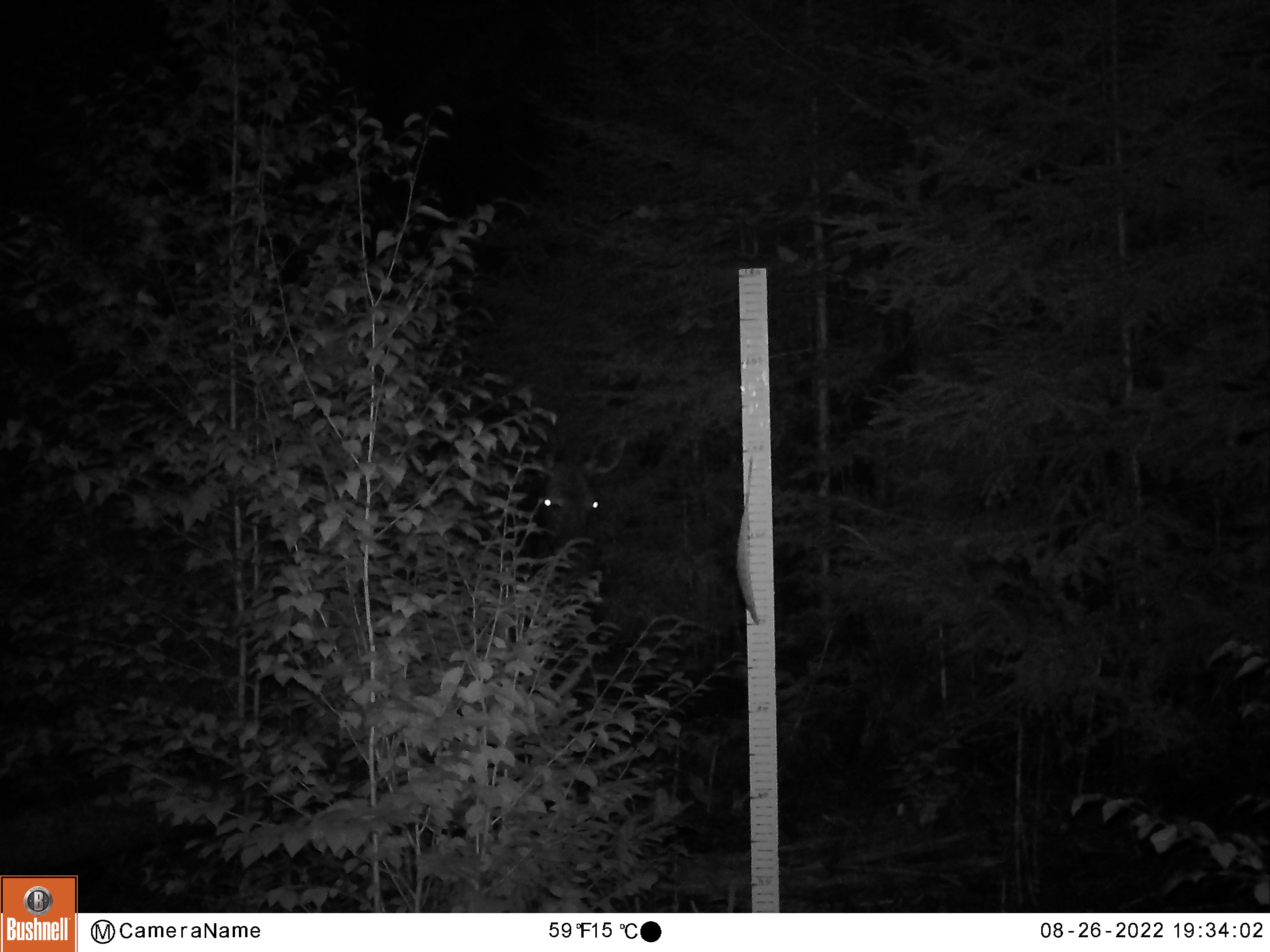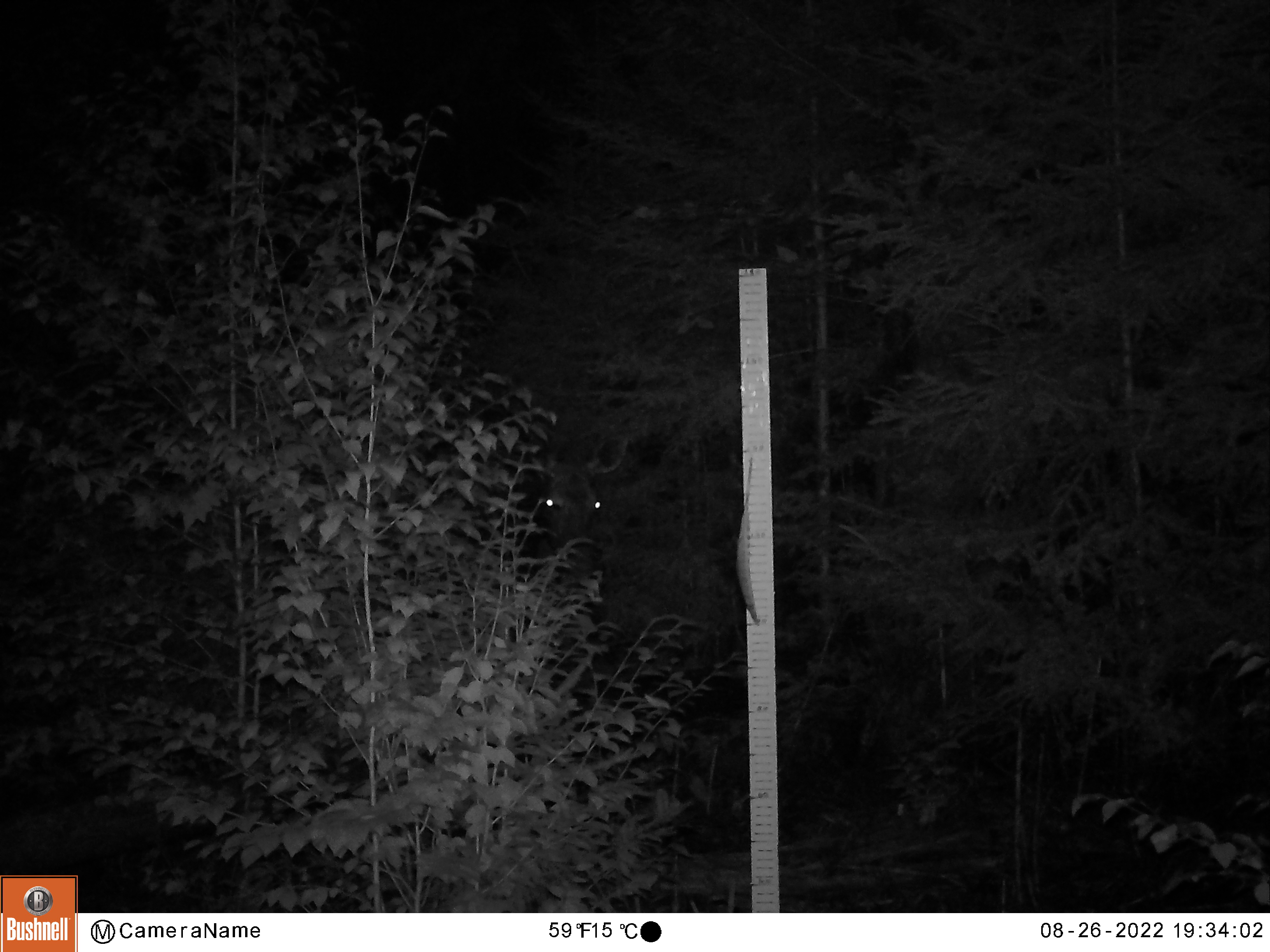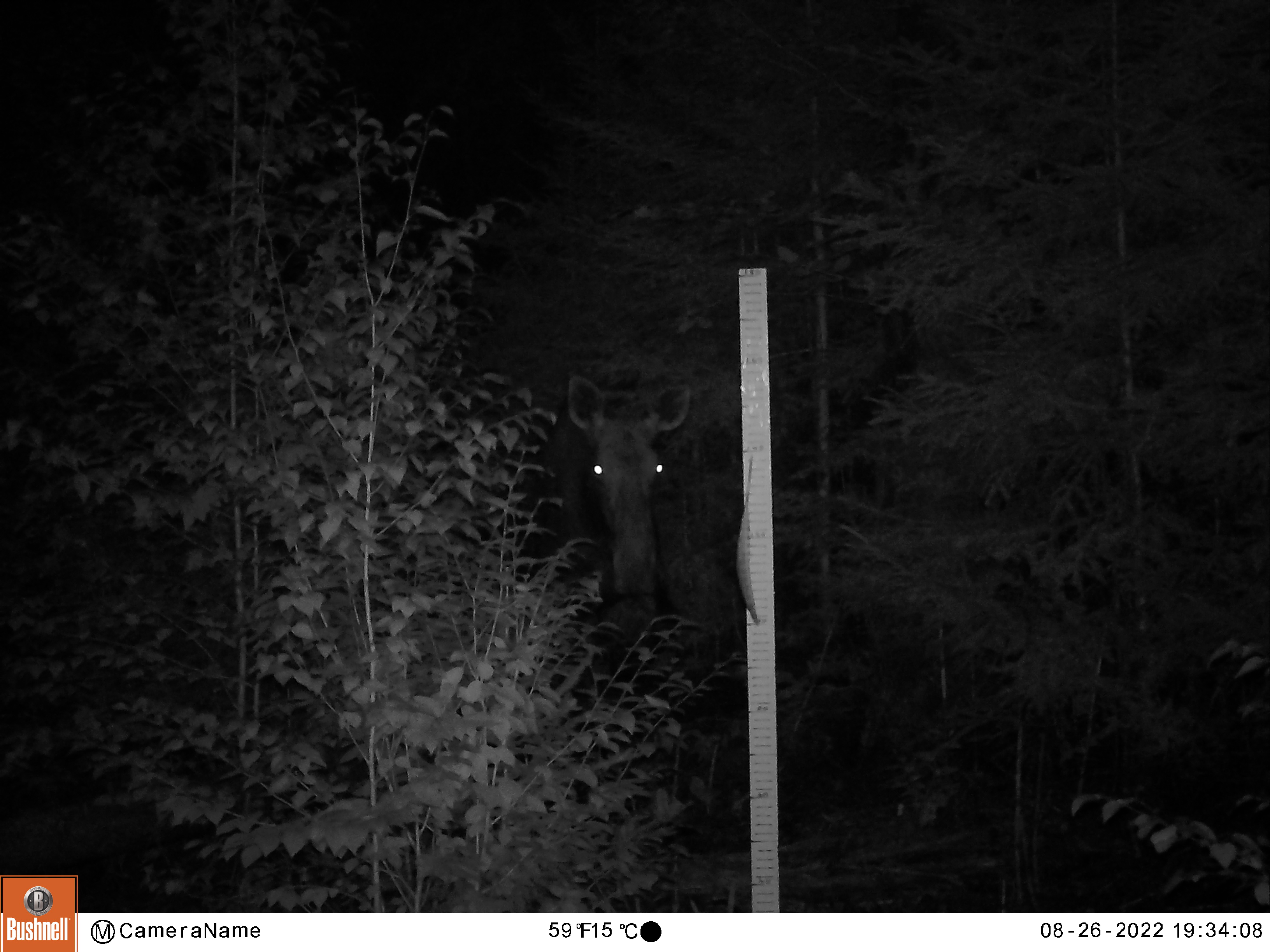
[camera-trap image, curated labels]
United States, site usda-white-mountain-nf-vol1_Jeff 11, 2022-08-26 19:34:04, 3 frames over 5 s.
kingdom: Animalia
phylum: Chordata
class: Mammalia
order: Artiodactyla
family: Cervidae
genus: Alces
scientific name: Alces alces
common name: moose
Moose (Alces alces).